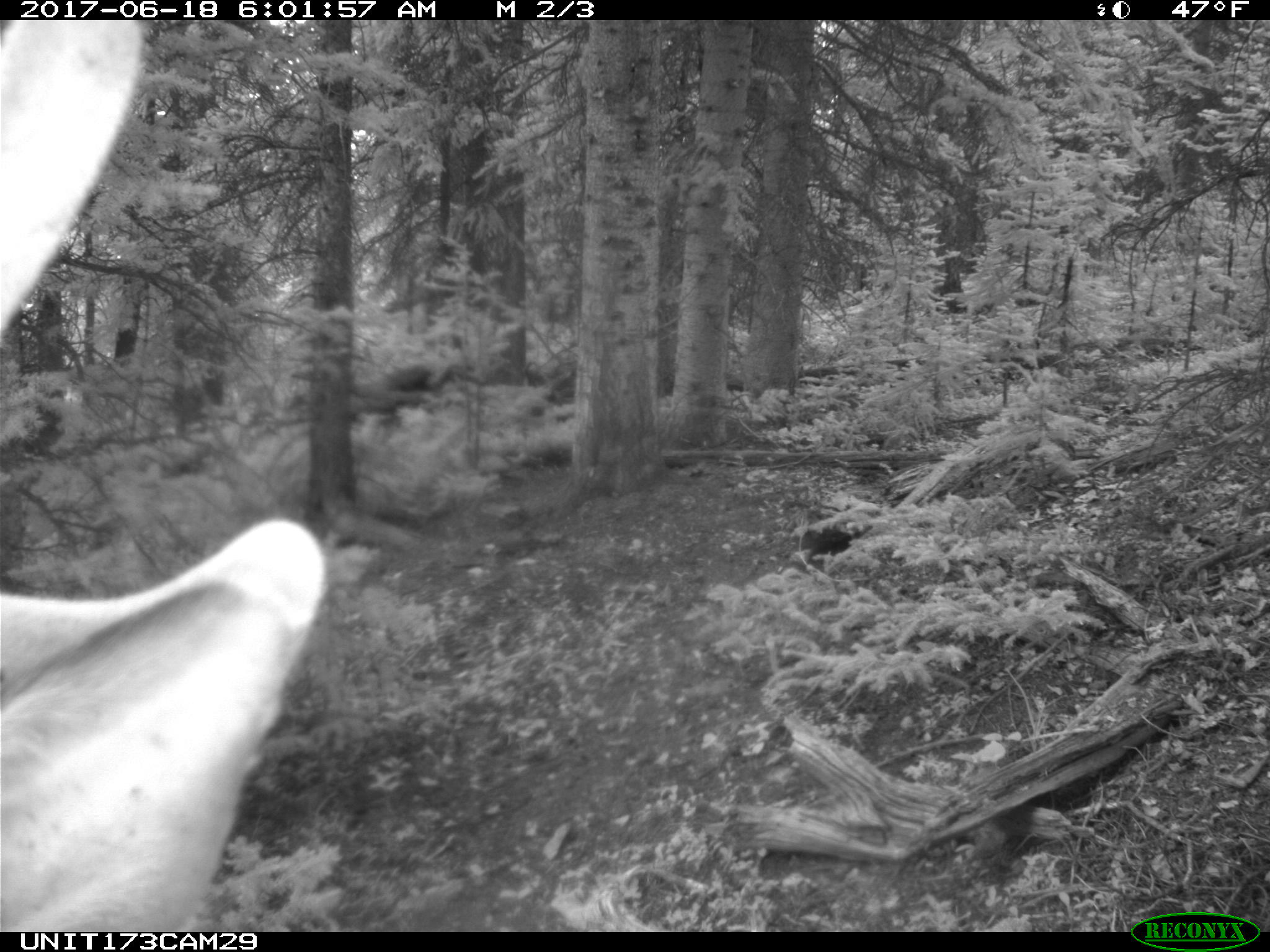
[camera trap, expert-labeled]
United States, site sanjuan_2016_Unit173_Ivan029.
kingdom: Animalia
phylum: Chordata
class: Mammalia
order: Artiodactyla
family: Cervidae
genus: Cervus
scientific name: Cervus elaphus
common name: red deer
Cervus elaphus (red deer).